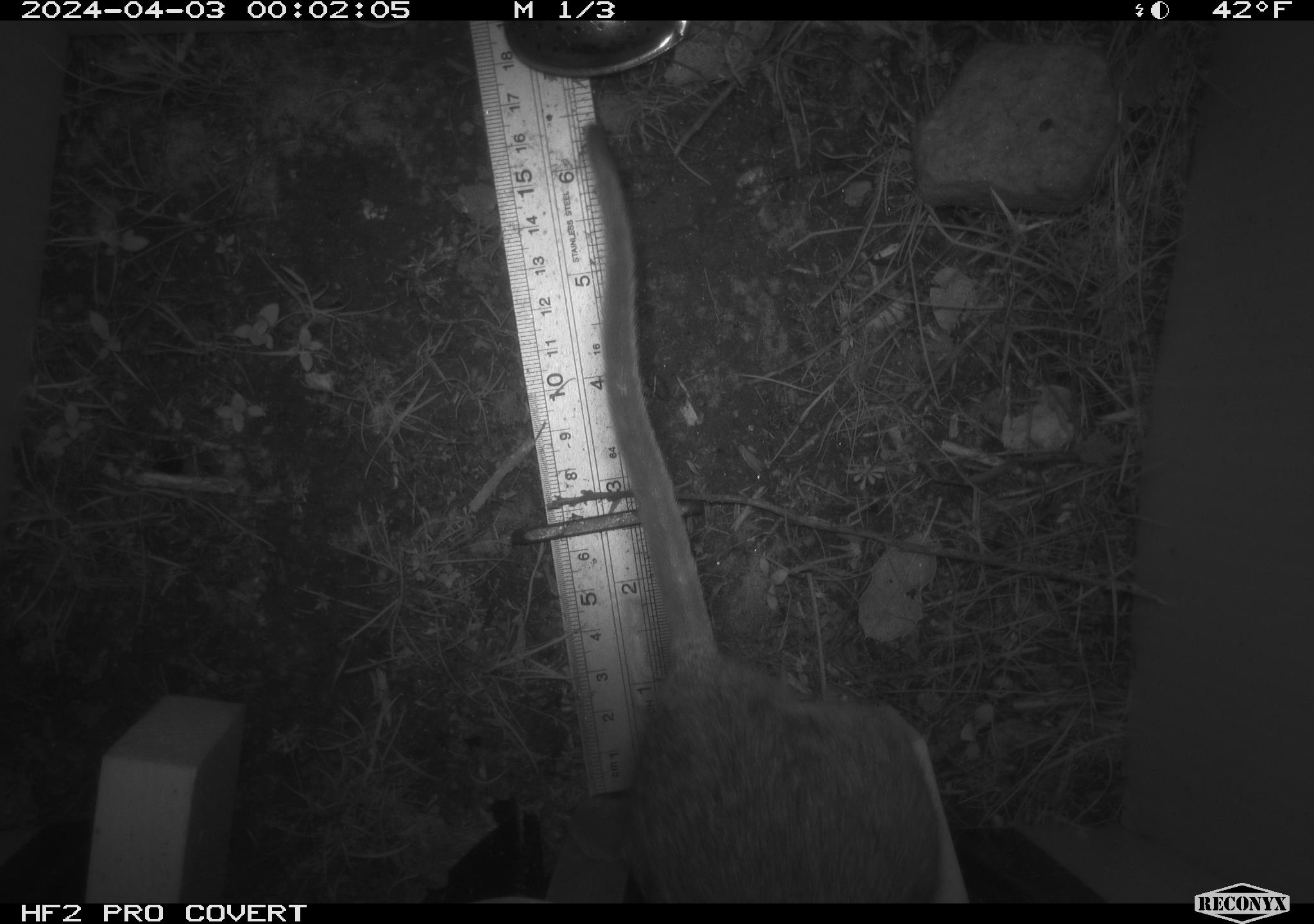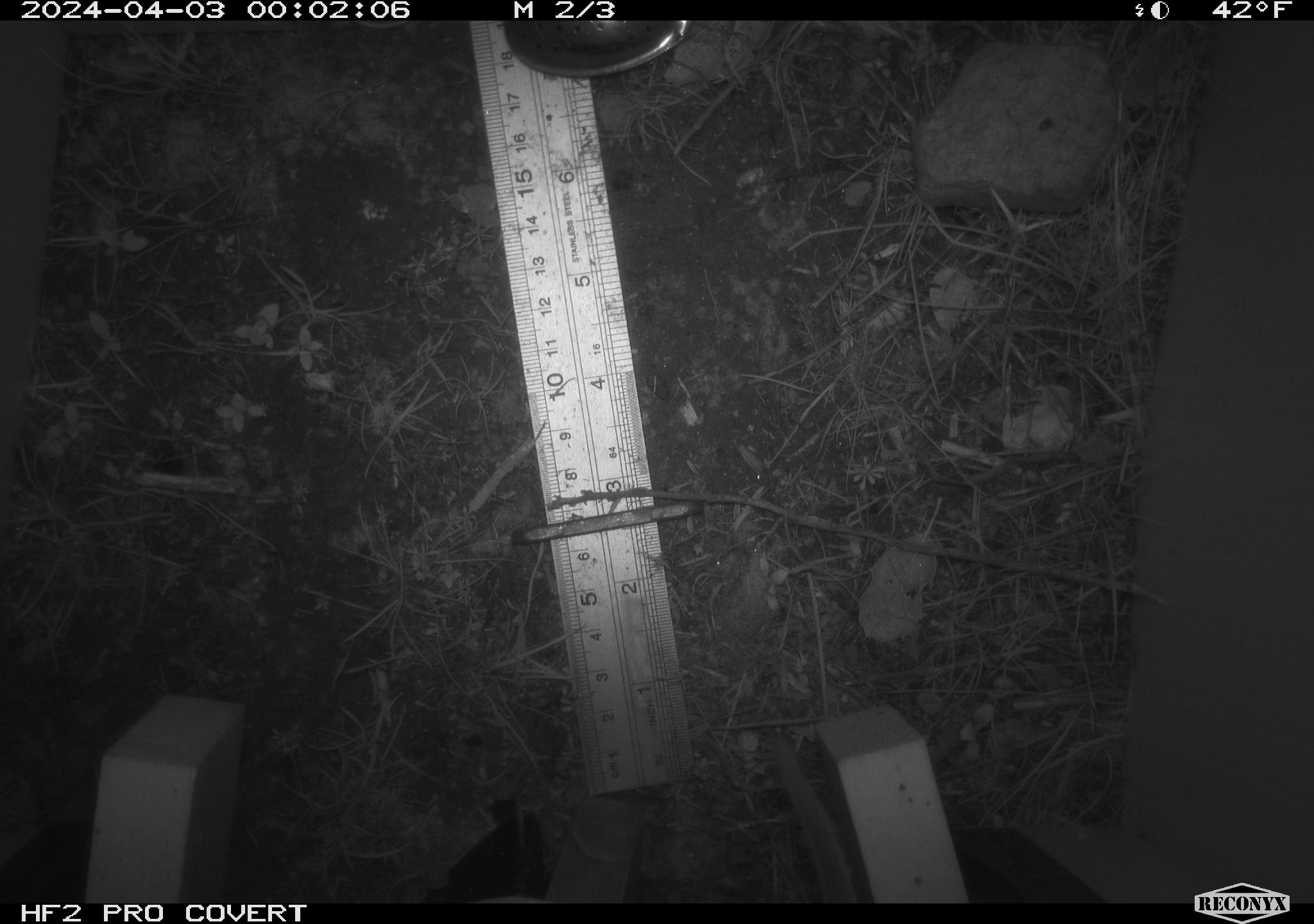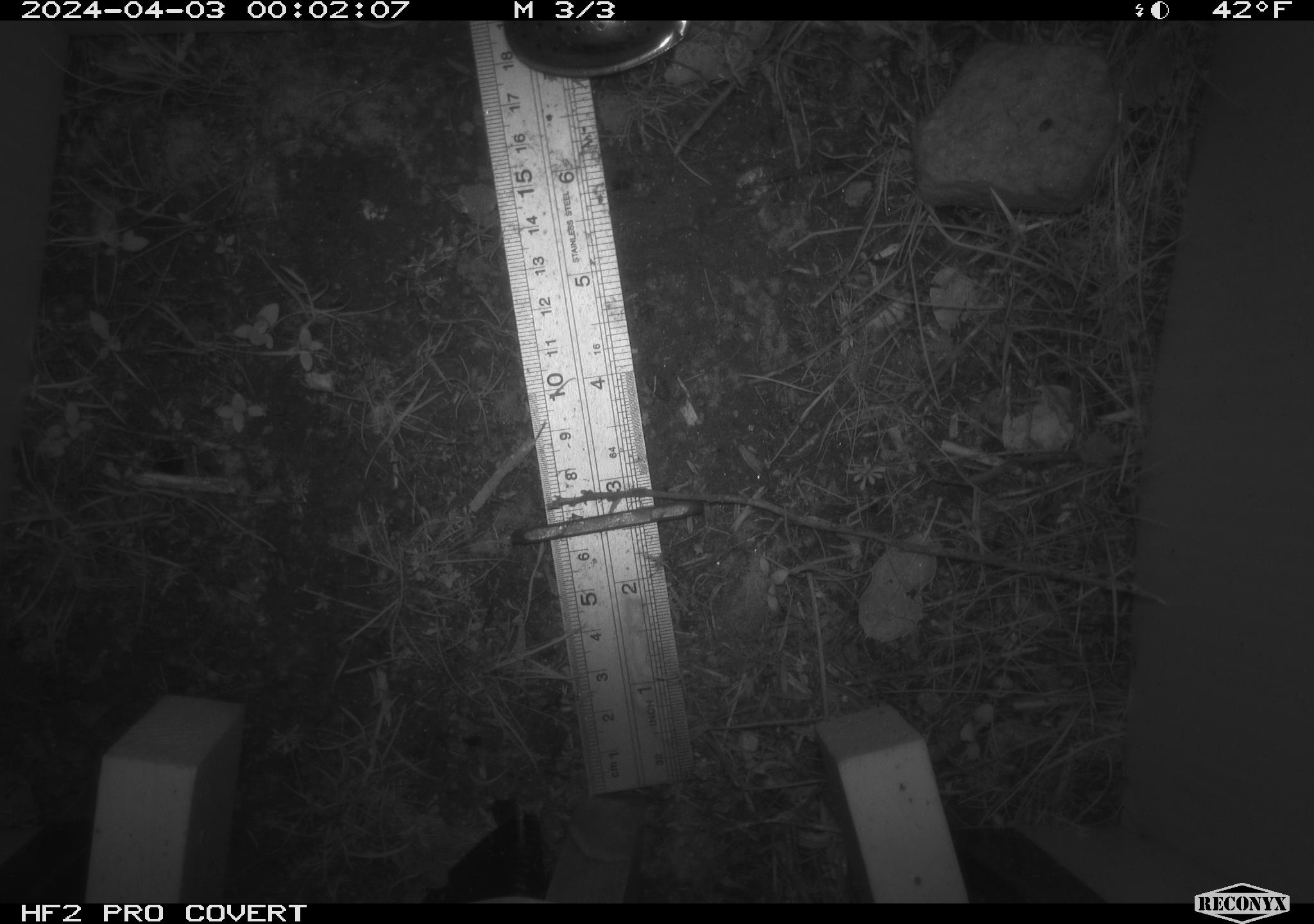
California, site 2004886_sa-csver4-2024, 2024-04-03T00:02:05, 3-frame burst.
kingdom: Animalia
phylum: Chordata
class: Mammalia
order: Rodentia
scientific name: Rodentia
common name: woodrat or rat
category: woodrat or rat species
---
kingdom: Animalia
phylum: Chordata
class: Mammalia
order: Rodentia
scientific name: Rodentia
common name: mouse species